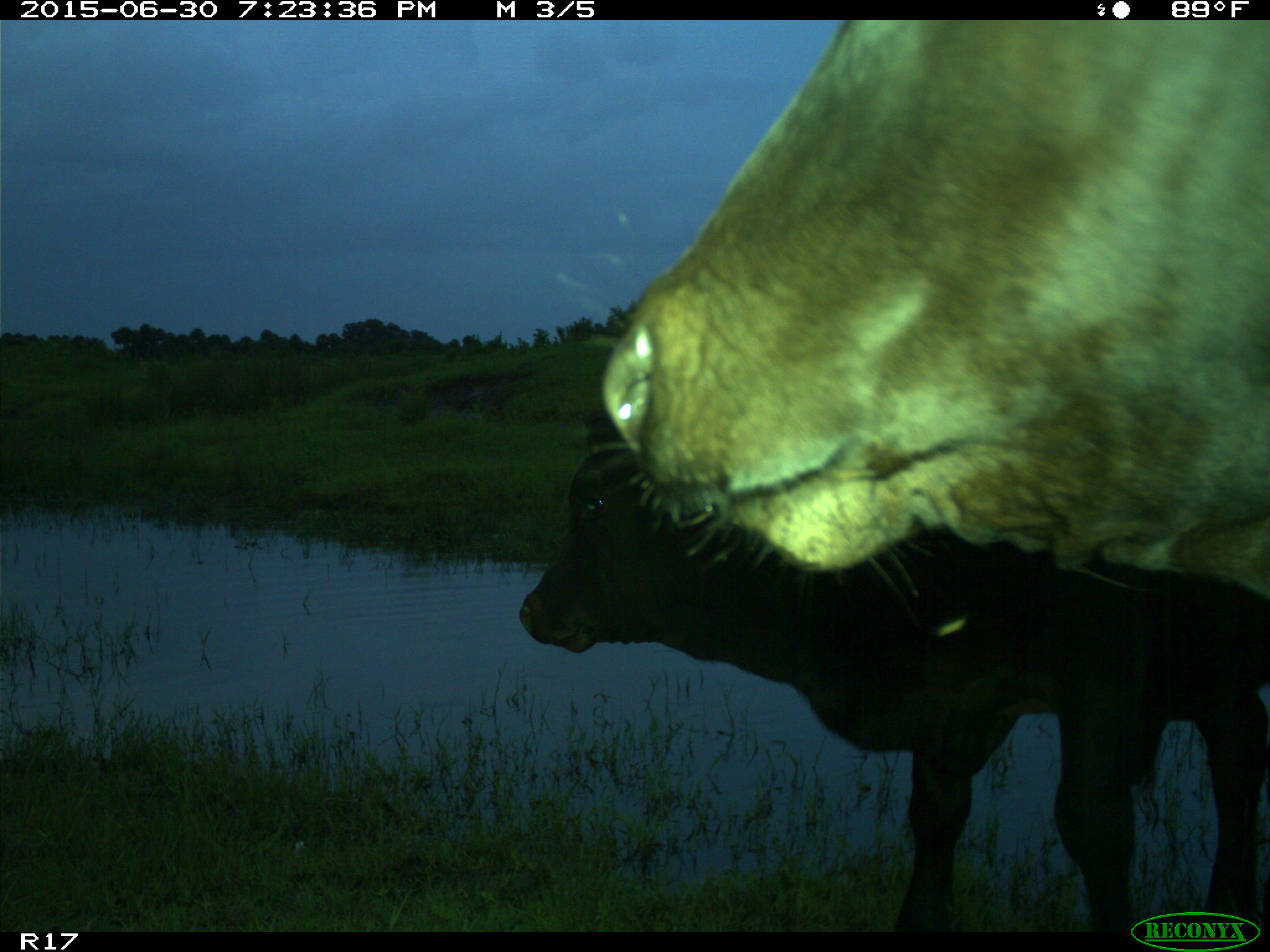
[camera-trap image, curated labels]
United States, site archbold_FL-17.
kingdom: Animalia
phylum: Chordata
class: Mammalia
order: Artiodactyla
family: Bovidae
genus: Bos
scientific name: Bos taurus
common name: domestic cow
Bos taurus (domestic cow).